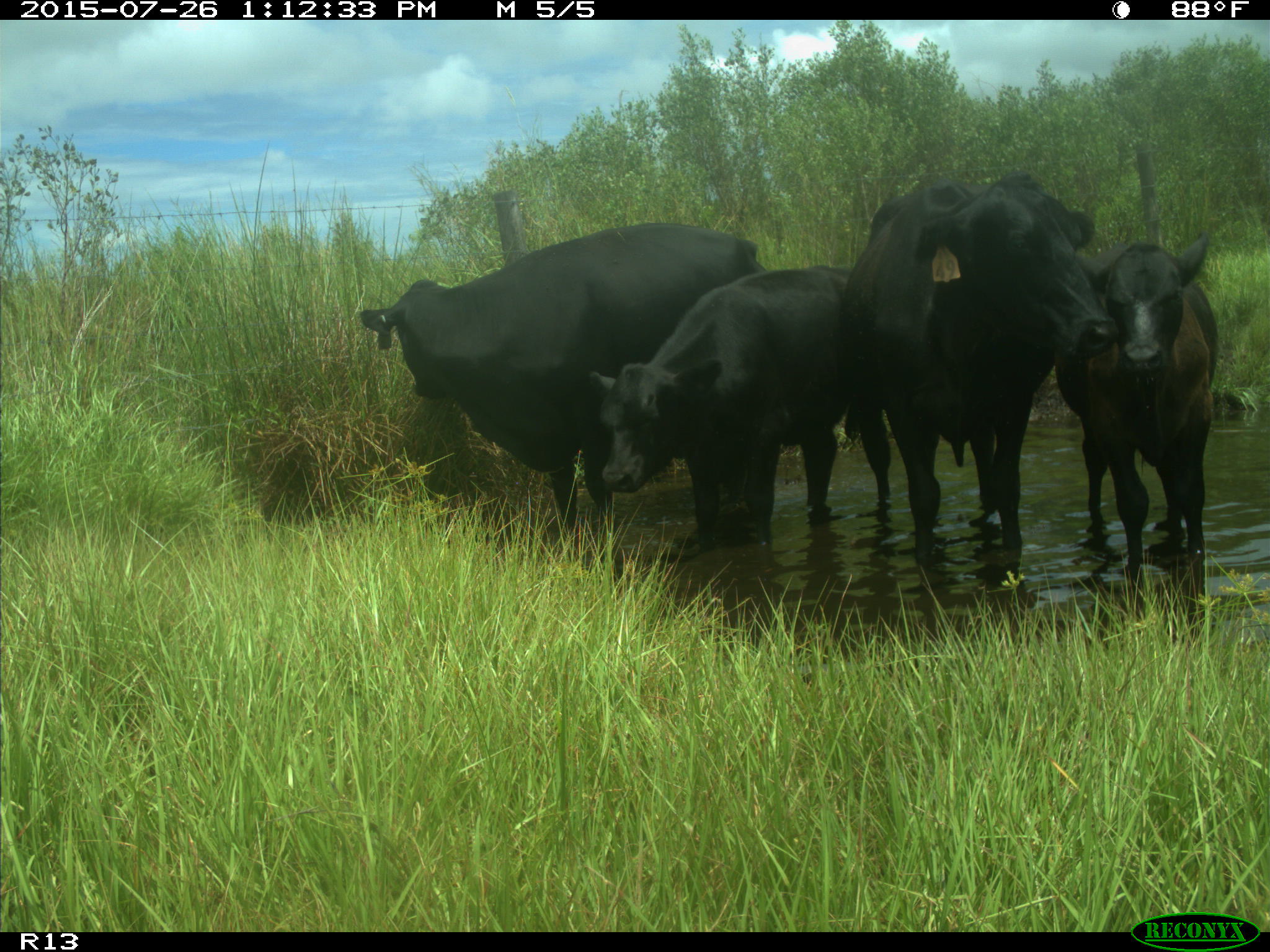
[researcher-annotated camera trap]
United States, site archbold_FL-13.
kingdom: Animalia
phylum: Chordata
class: Mammalia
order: Artiodactyla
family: Bovidae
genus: Bos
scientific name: Bos taurus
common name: domestic cow